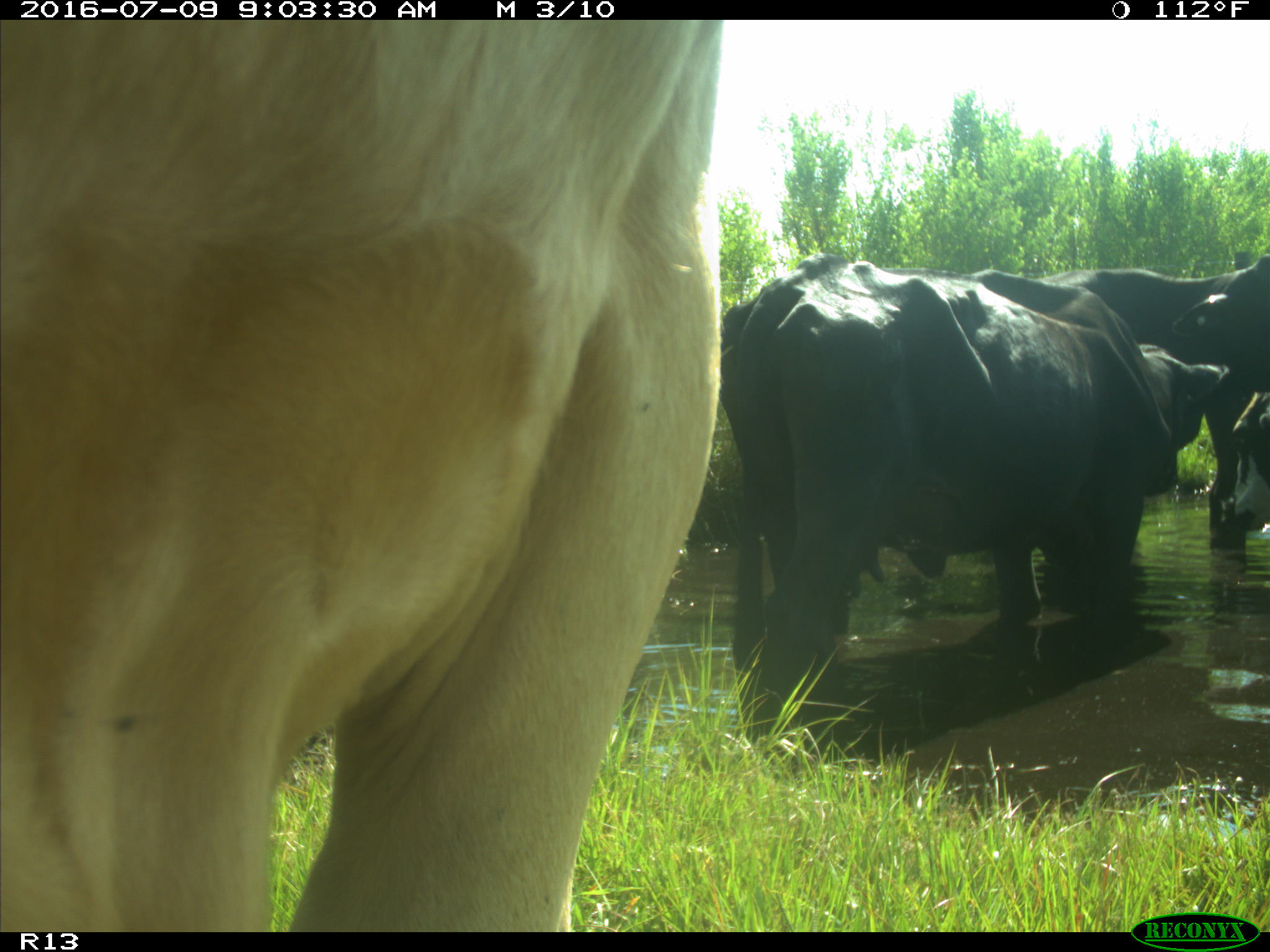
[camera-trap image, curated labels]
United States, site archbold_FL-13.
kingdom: Animalia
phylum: Chordata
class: Mammalia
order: Artiodactyla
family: Bovidae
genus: Bos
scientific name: Bos taurus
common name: domestic cow